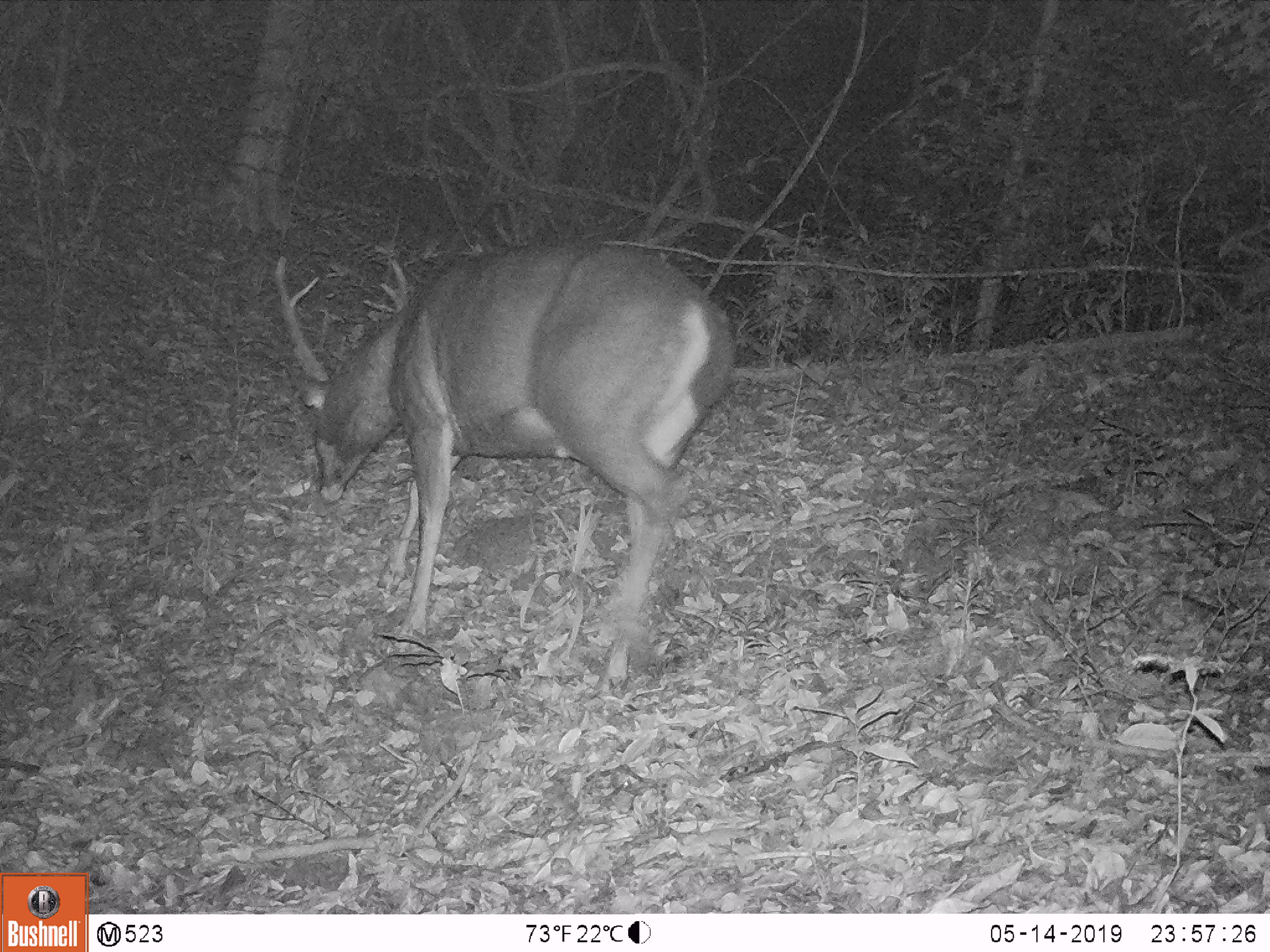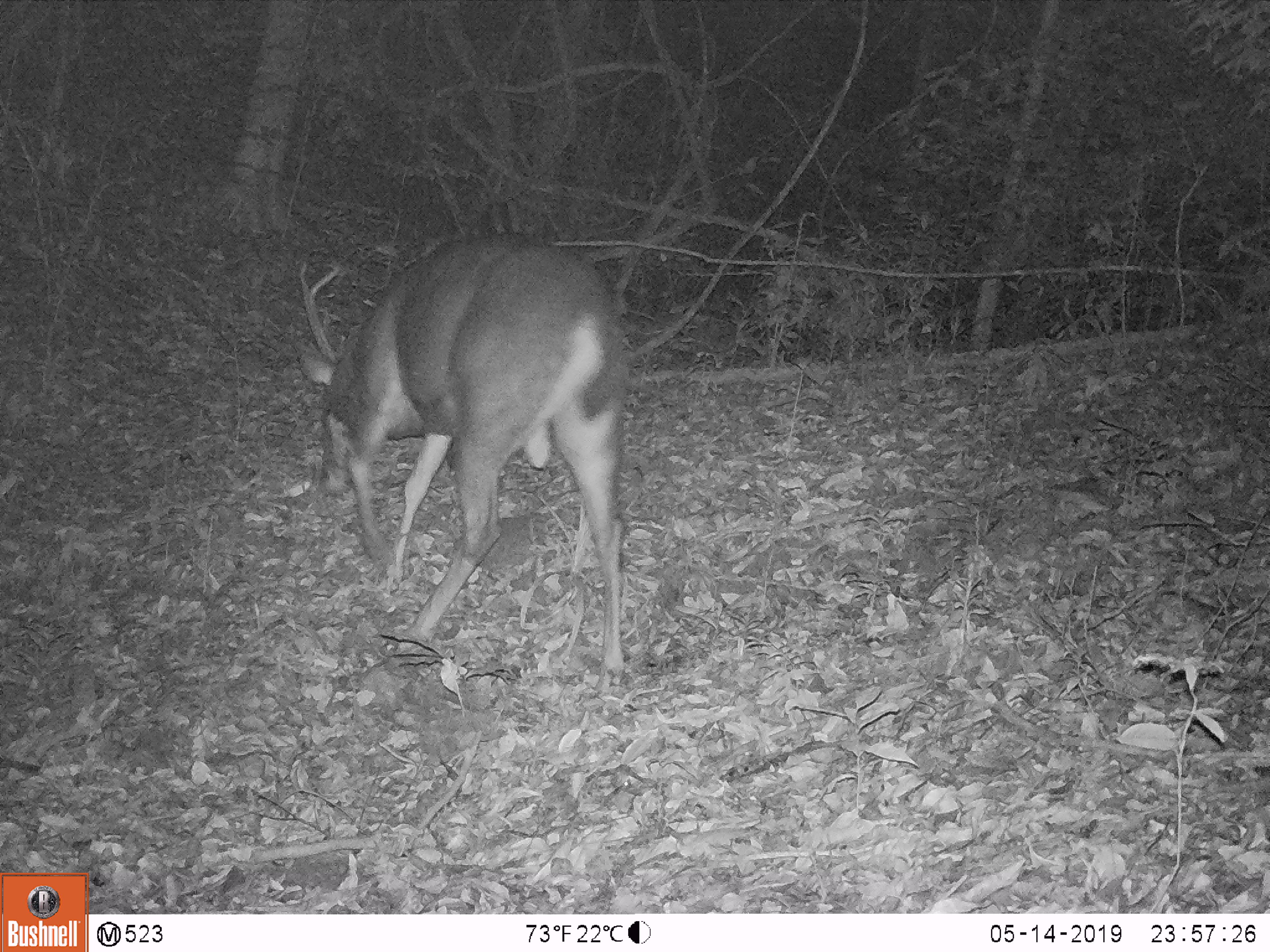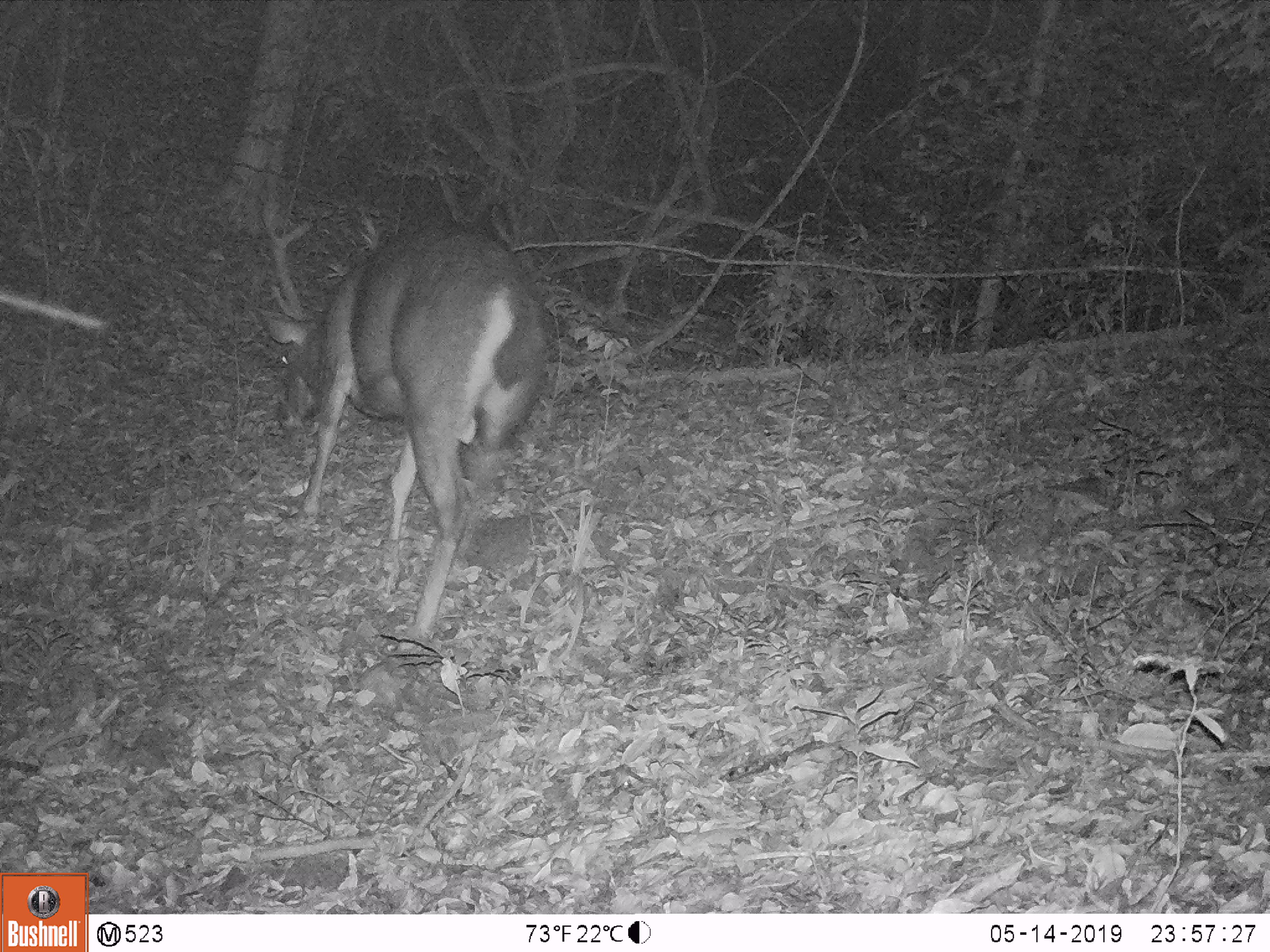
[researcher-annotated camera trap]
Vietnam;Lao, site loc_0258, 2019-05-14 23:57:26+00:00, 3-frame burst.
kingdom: Animalia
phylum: Chordata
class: Mammalia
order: Artiodactyla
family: Cervidae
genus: Rusa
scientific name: Rusa unicolor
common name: sambar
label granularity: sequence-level